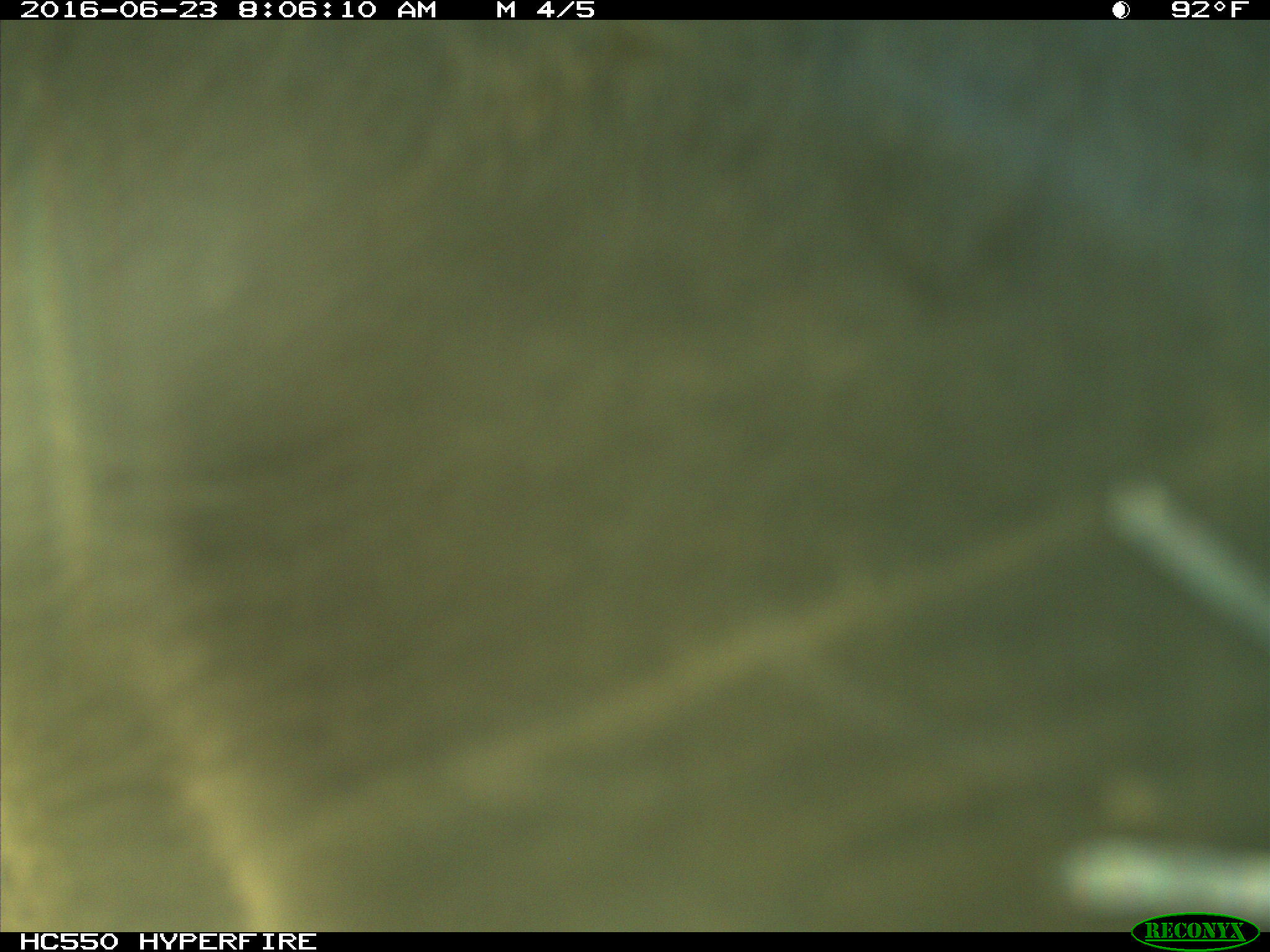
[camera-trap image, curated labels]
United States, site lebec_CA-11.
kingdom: Animalia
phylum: Chordata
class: Mammalia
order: Artiodactyla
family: Bovidae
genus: Bos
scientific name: Bos taurus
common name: domestic cow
Bos taurus (domestic cow).